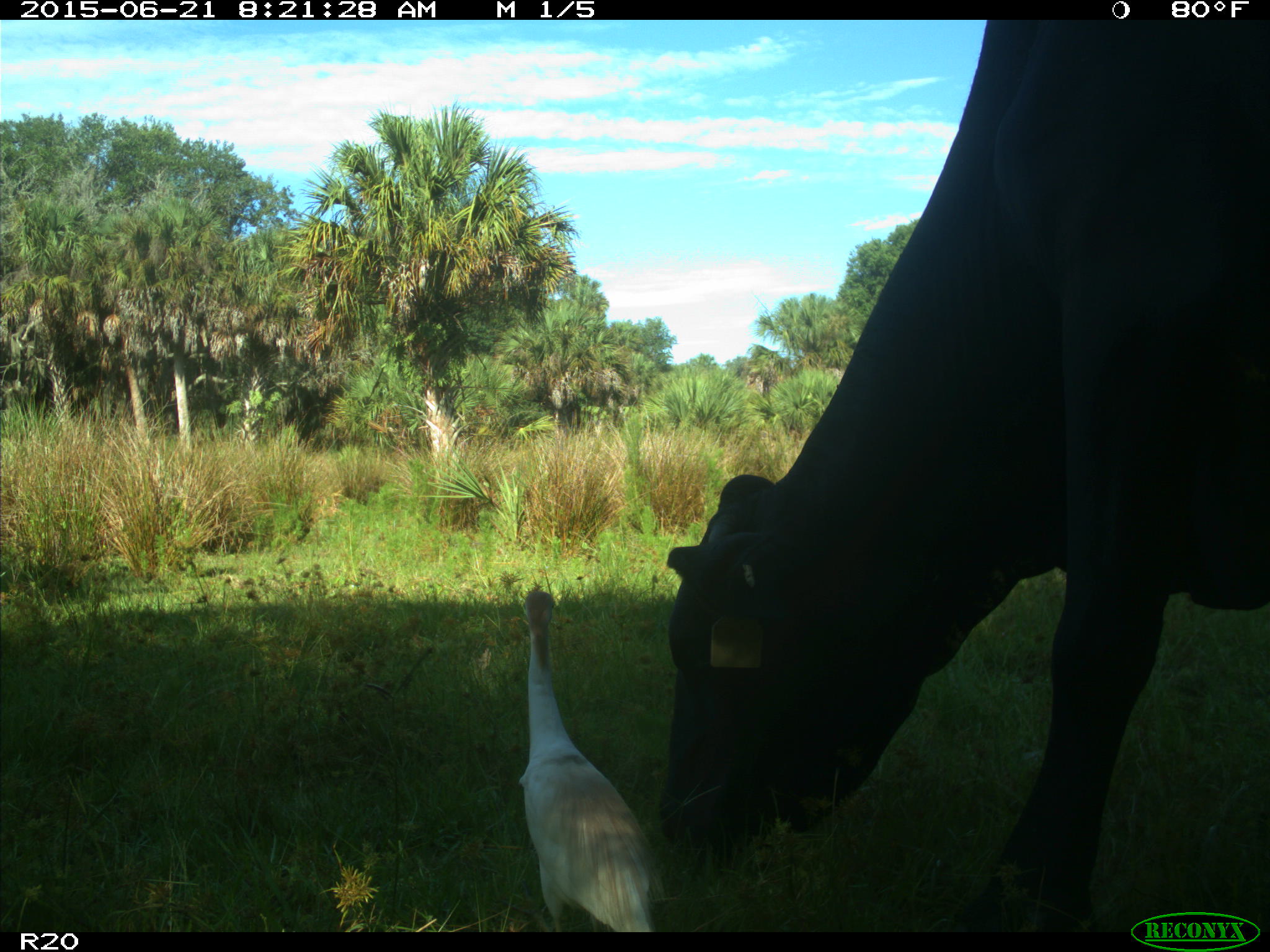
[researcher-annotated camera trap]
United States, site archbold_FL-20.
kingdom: Animalia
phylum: Chordata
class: Mammalia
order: Artiodactyla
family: Bovidae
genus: Bos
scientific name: Bos taurus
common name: domestic cow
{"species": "Bos taurus (domestic cow)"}